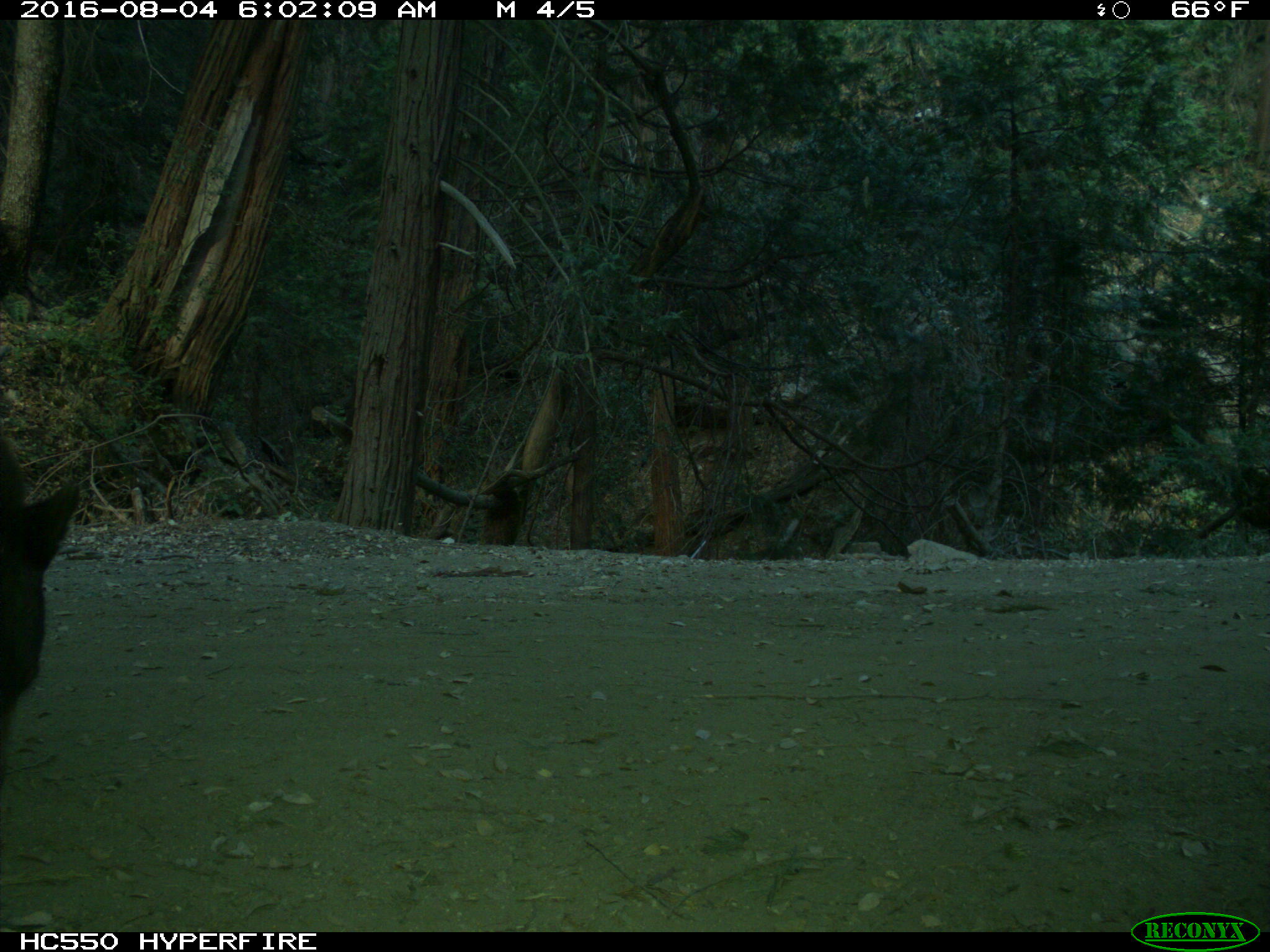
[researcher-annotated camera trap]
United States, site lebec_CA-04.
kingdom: Animalia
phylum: Chordata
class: Mammalia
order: Carnivora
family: Ursidae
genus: Ursus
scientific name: Ursus americanus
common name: american black bear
Ursus americanus (american black bear).